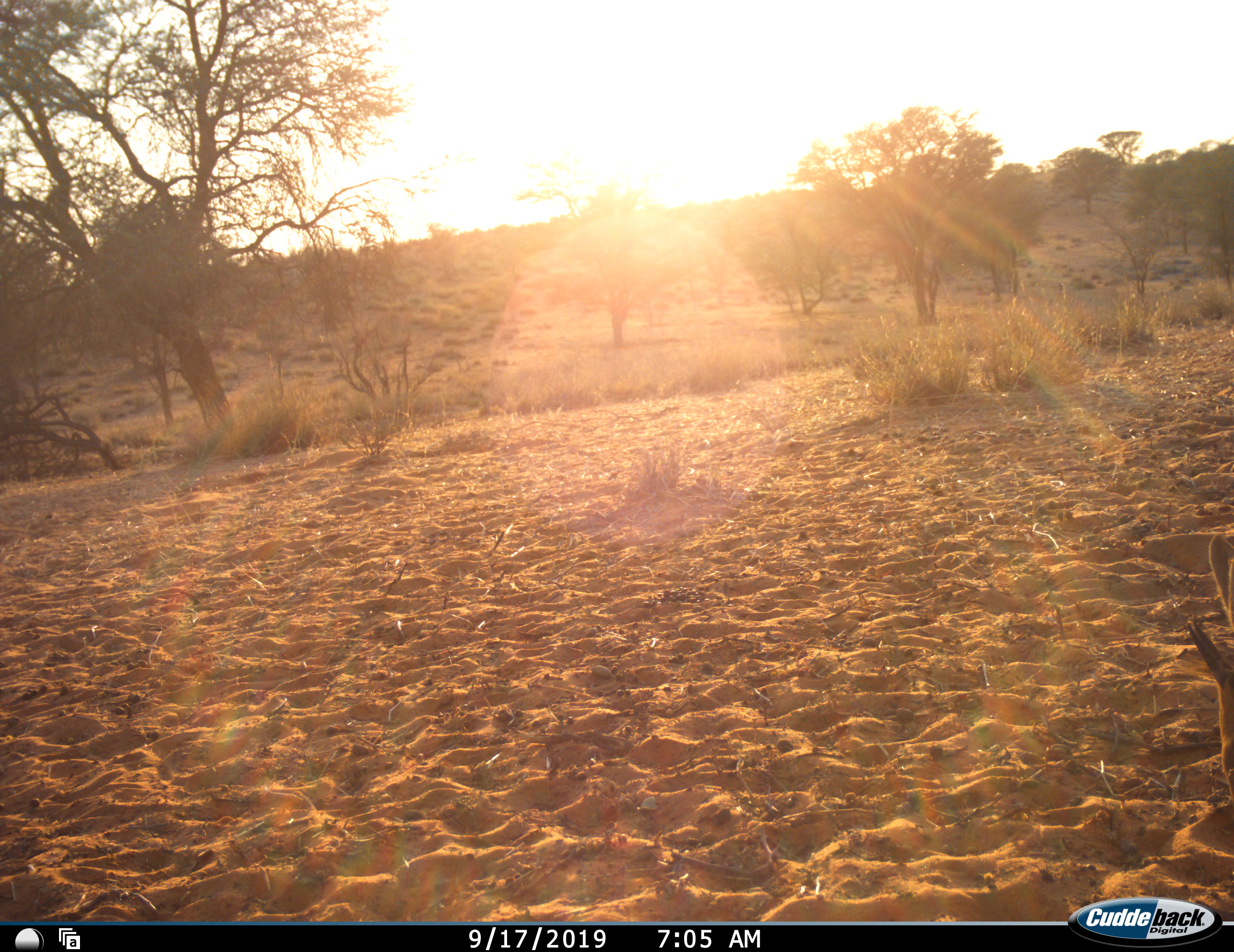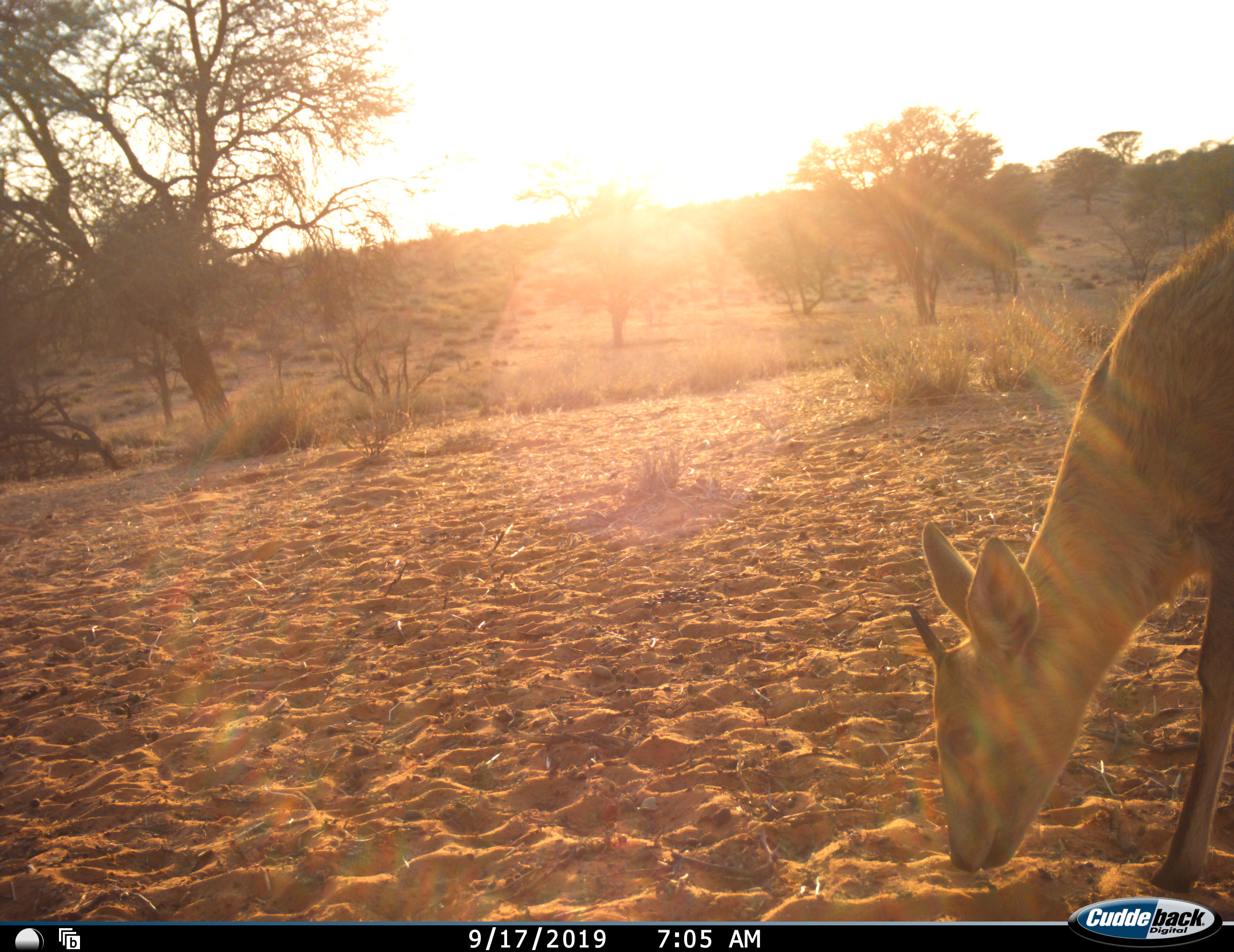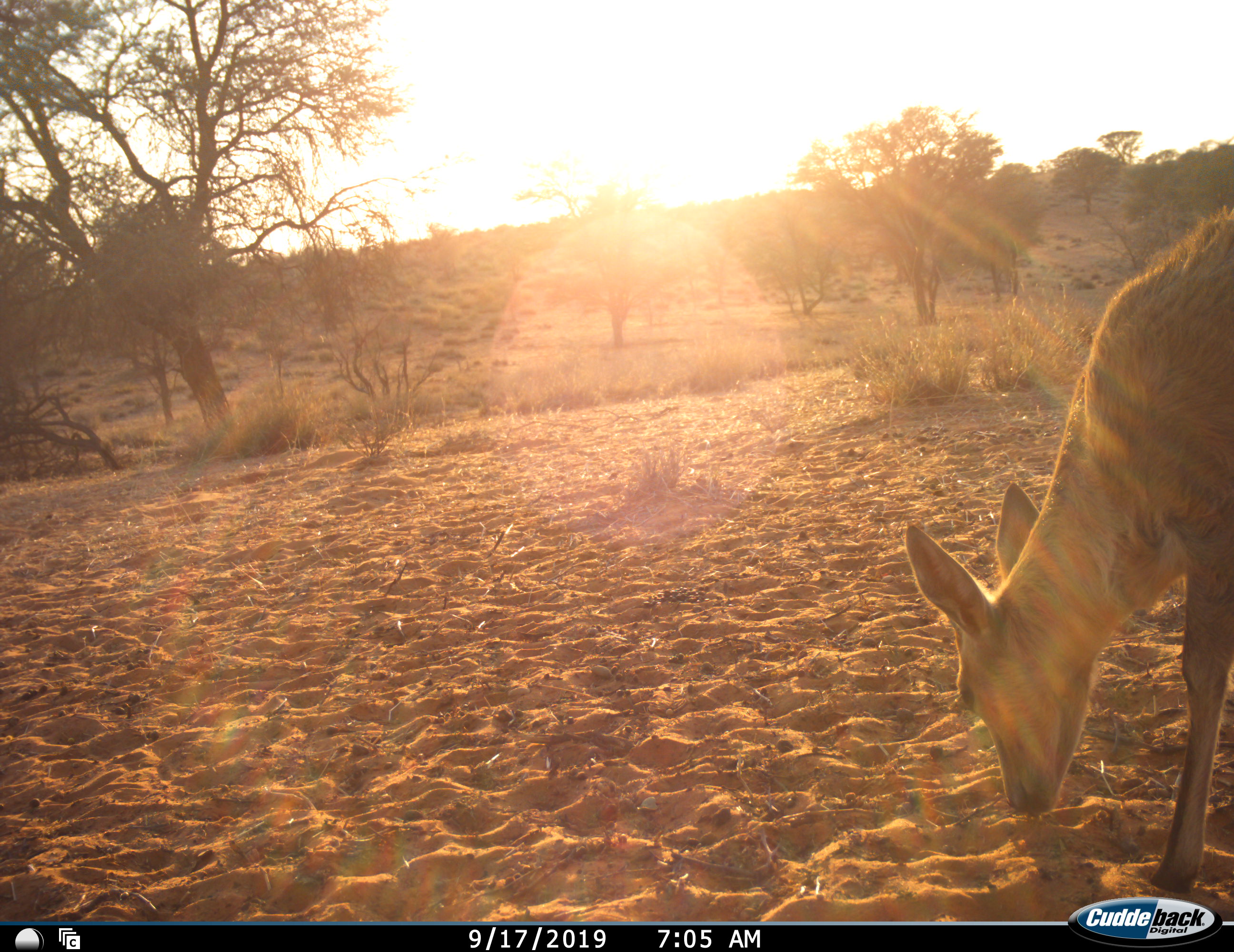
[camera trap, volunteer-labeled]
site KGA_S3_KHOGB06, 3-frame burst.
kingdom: Animalia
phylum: Chordata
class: Mammalia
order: Artiodactyla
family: Bovidae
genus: Sylvicapra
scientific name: Sylvicapra grimmia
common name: common duiker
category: duikercommongrey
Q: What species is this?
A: Duikercommongrey (common duiker) (Sylvicapra grimmia).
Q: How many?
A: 1.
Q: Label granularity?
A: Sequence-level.